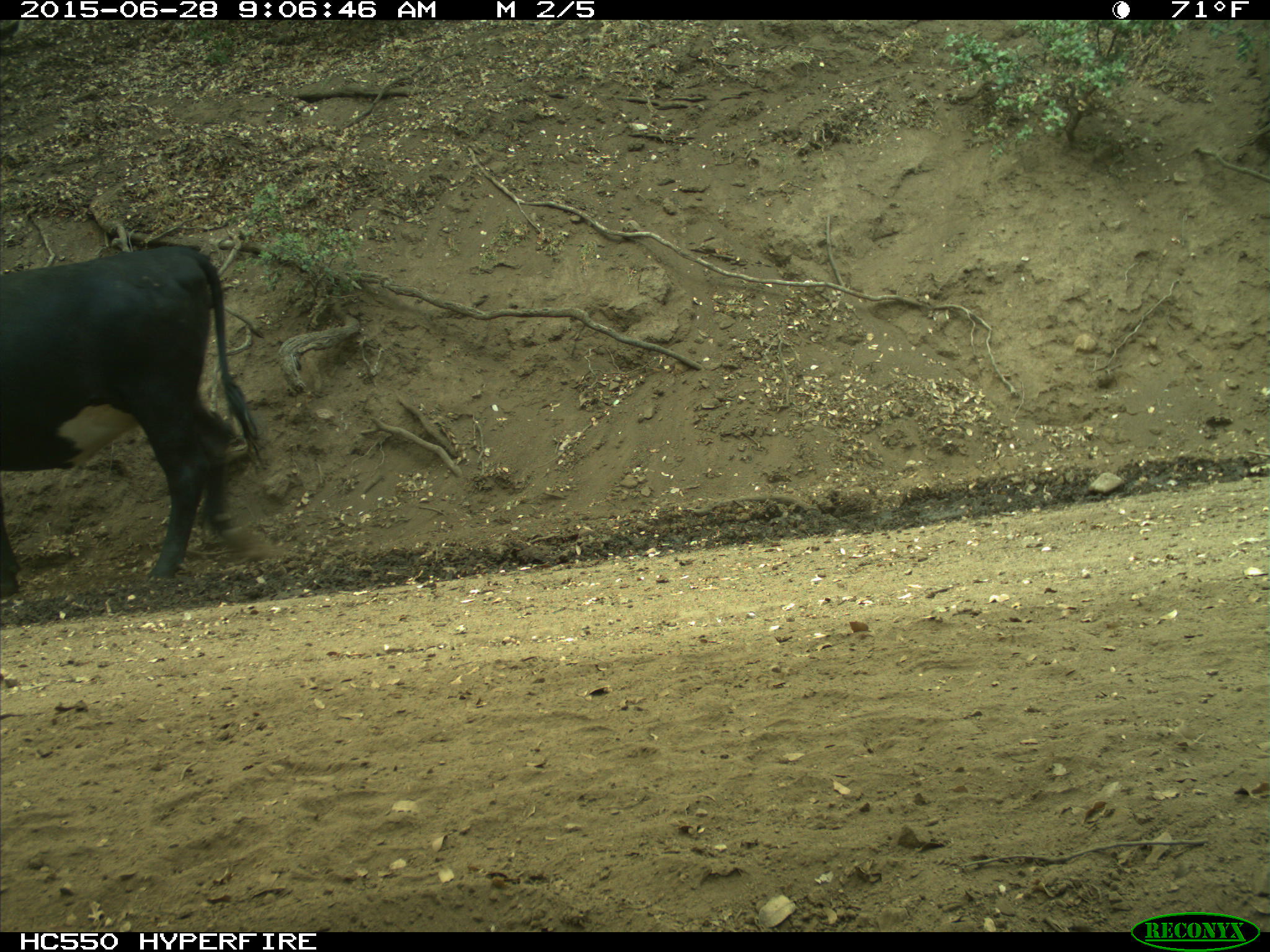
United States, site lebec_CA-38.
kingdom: Animalia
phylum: Chordata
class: Mammalia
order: Artiodactyla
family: Bovidae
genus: Bos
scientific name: Bos taurus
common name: domestic cow